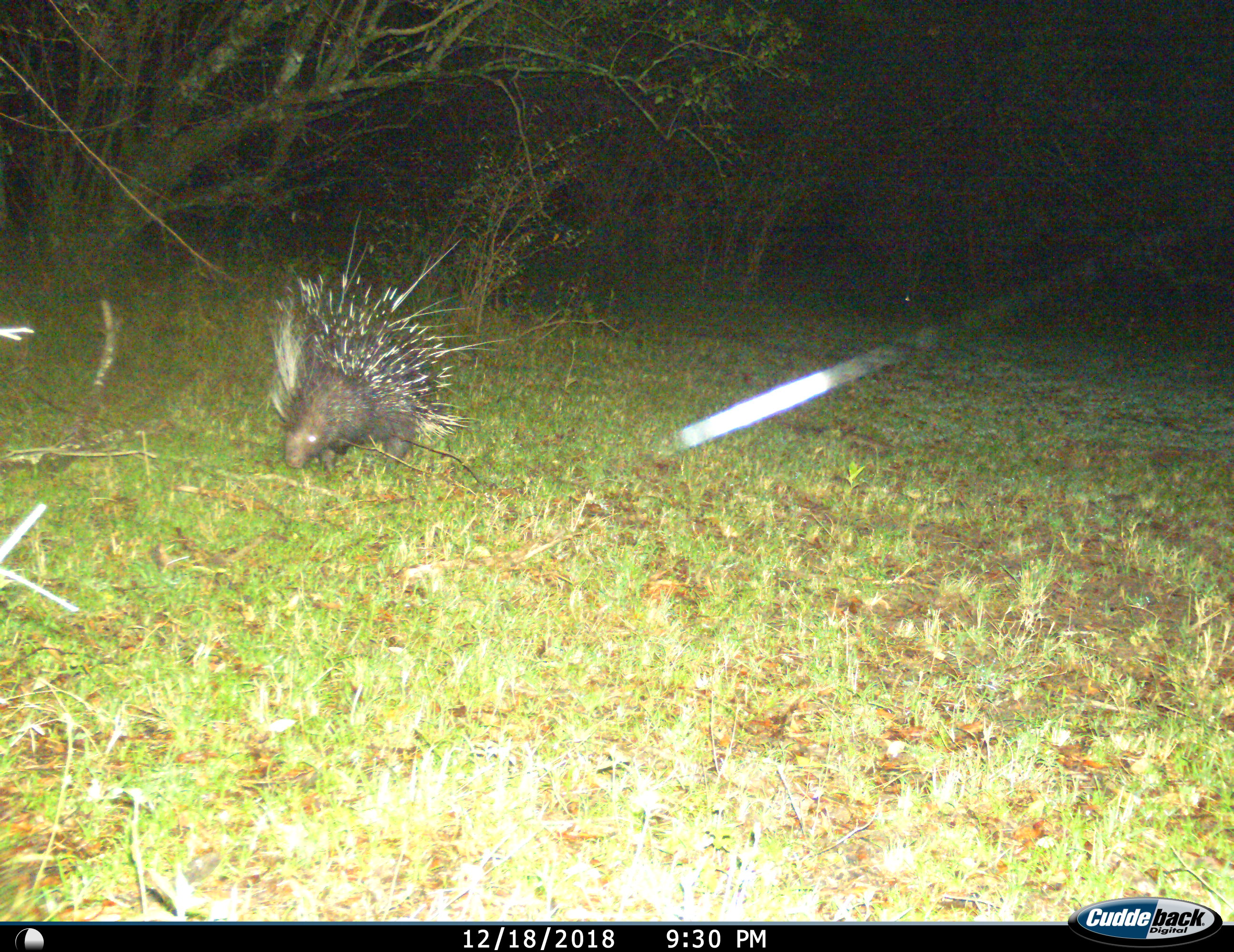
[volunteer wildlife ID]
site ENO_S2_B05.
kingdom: Animalia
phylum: Chordata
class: Mammalia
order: Rodentia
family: Hystricidae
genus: Hystrix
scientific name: Hystrix cristata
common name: crested porcupine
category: porcupine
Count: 1.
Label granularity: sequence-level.